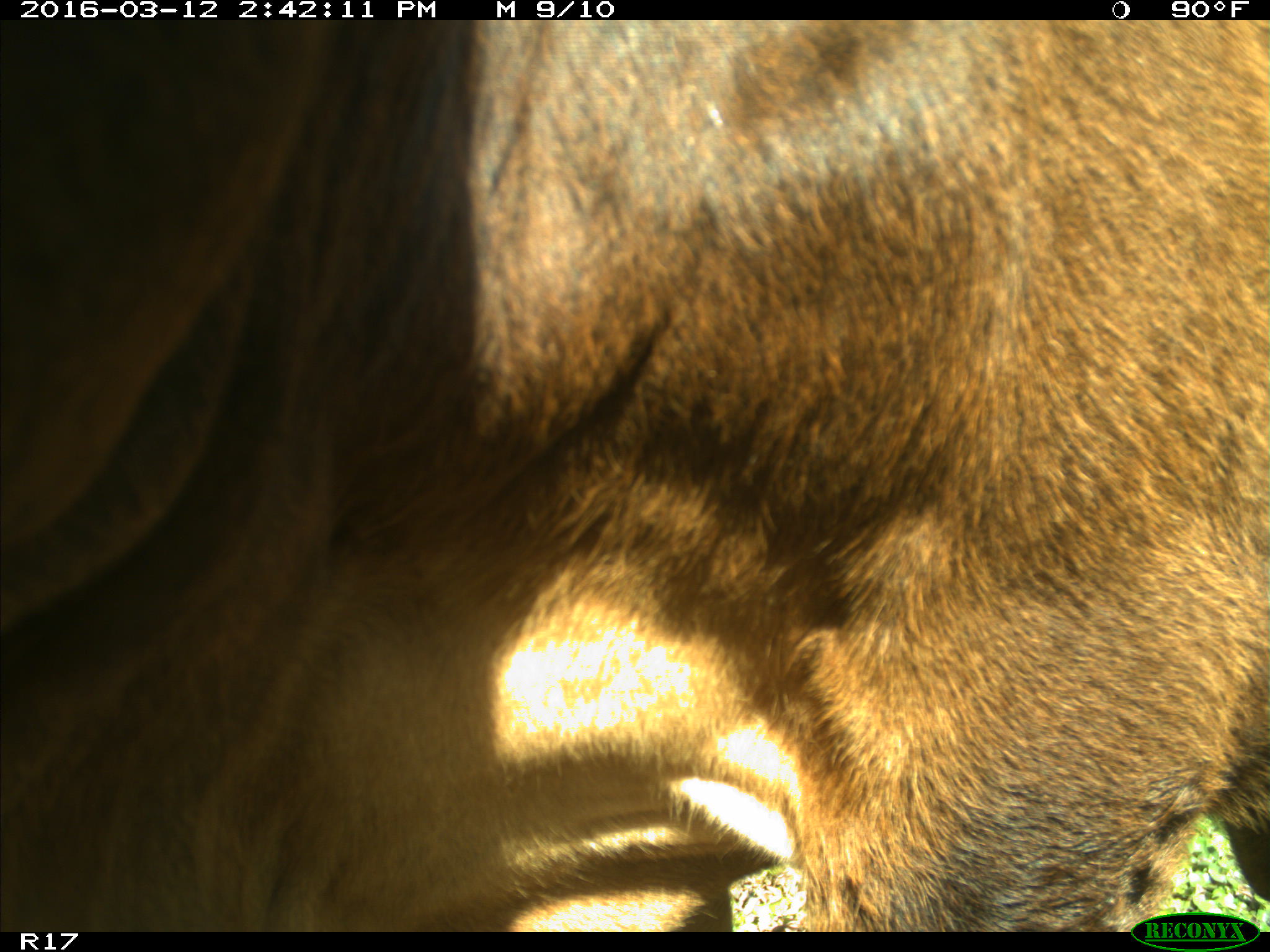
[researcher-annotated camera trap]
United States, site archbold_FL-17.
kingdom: Animalia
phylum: Chordata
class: Mammalia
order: Artiodactyla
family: Bovidae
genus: Bos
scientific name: Bos taurus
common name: domestic cow